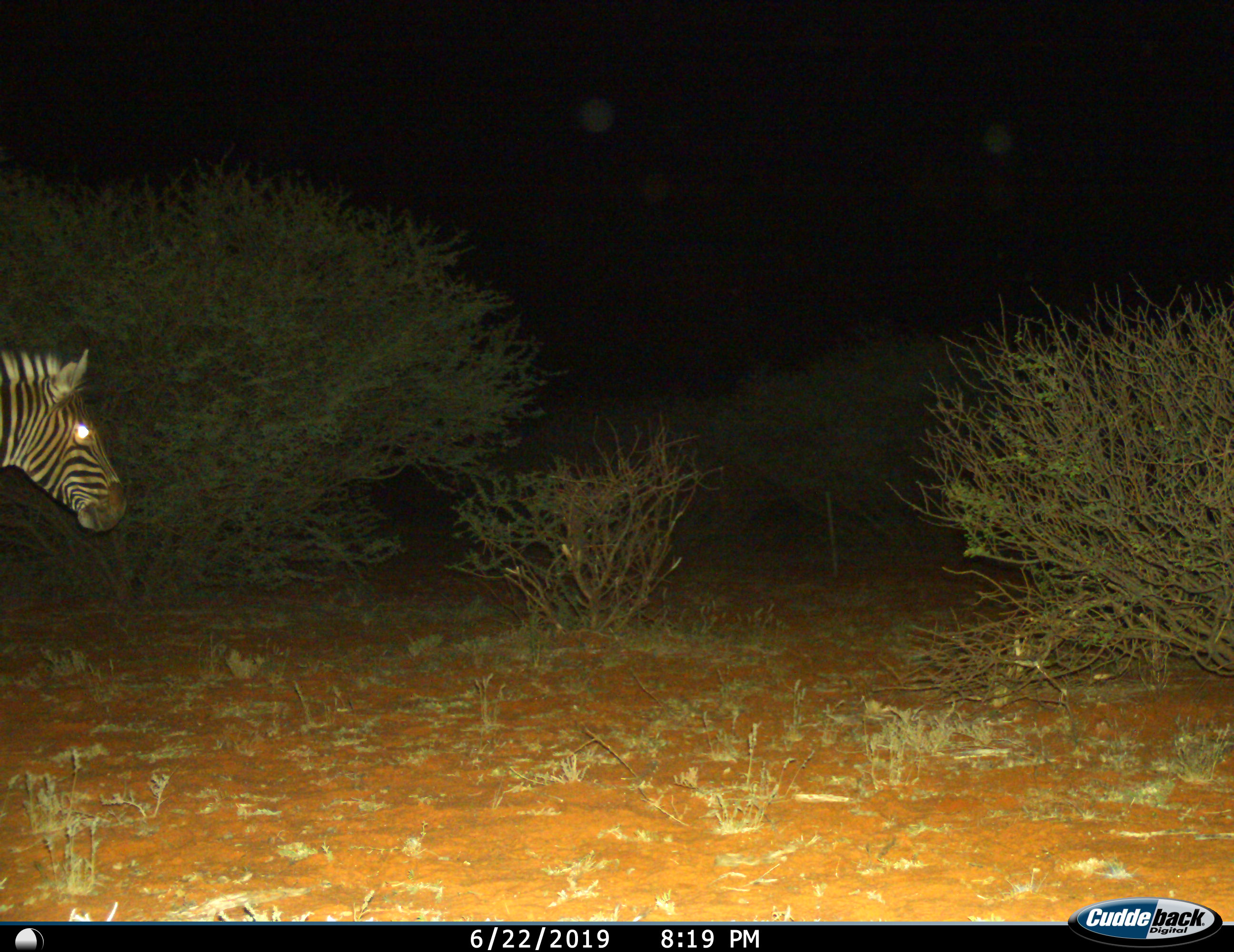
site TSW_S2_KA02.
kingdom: Animalia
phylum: Chordata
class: Mammalia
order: Perissodactyla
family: Equidae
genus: Equus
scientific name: Equus quagga burchellii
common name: burchell's zebra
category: zebraburchells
Zebraburchells (burchell's zebra) (Equus quagga burchellii), count 1. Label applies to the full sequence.